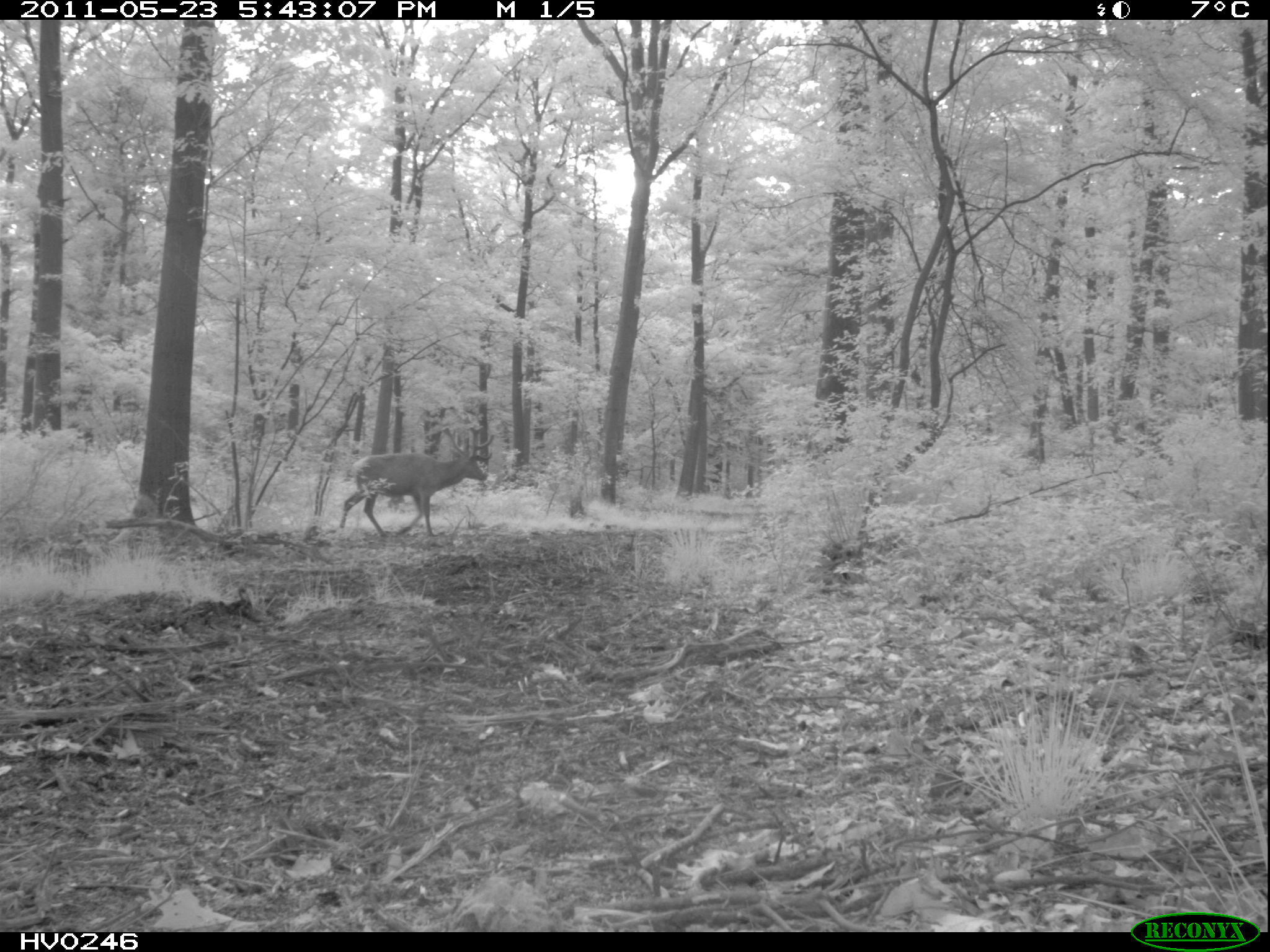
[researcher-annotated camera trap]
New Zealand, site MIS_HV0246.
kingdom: Animalia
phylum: Chordata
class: Mammalia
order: Artiodactyla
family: Cervidae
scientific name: Cervidae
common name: deer